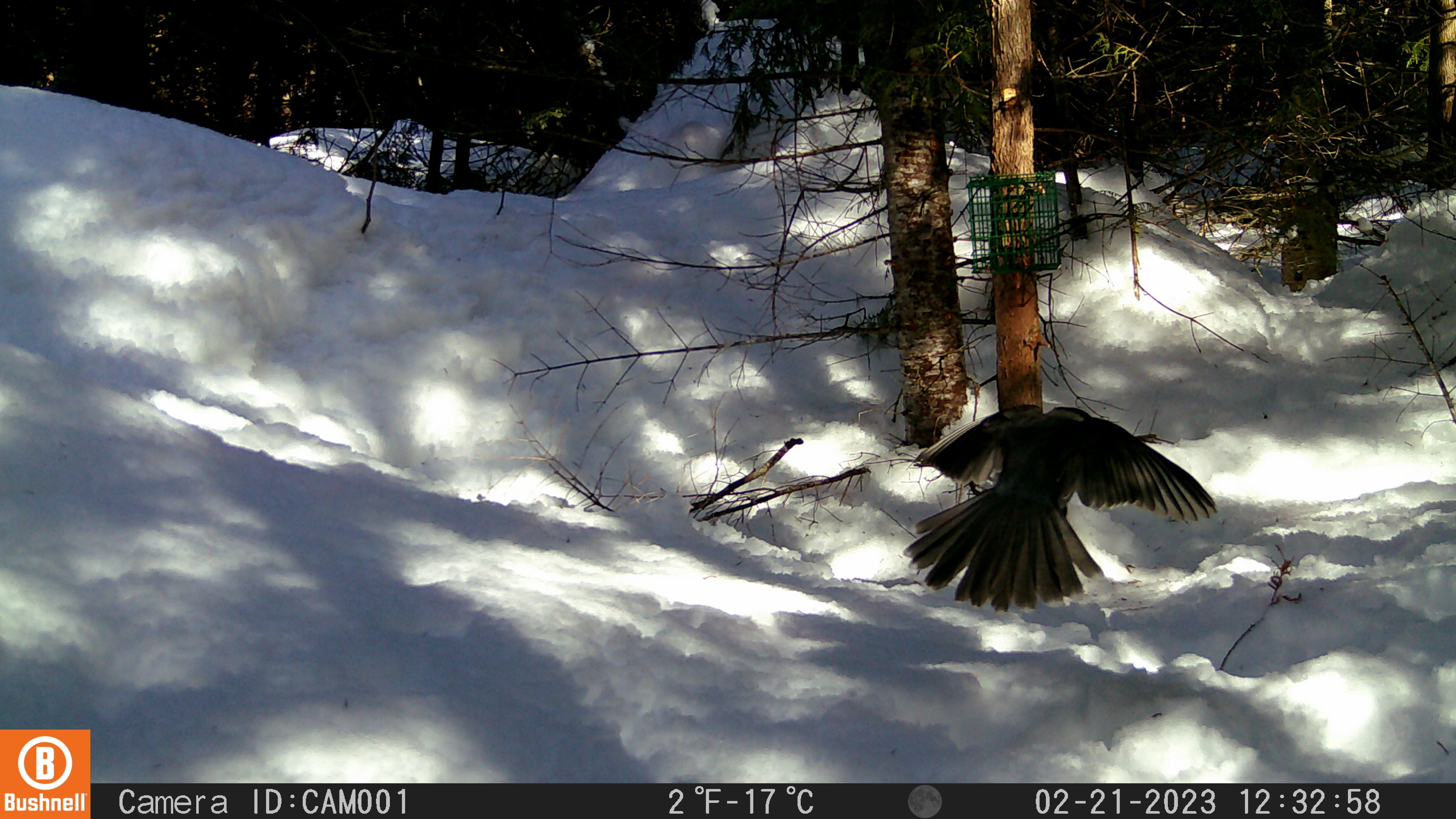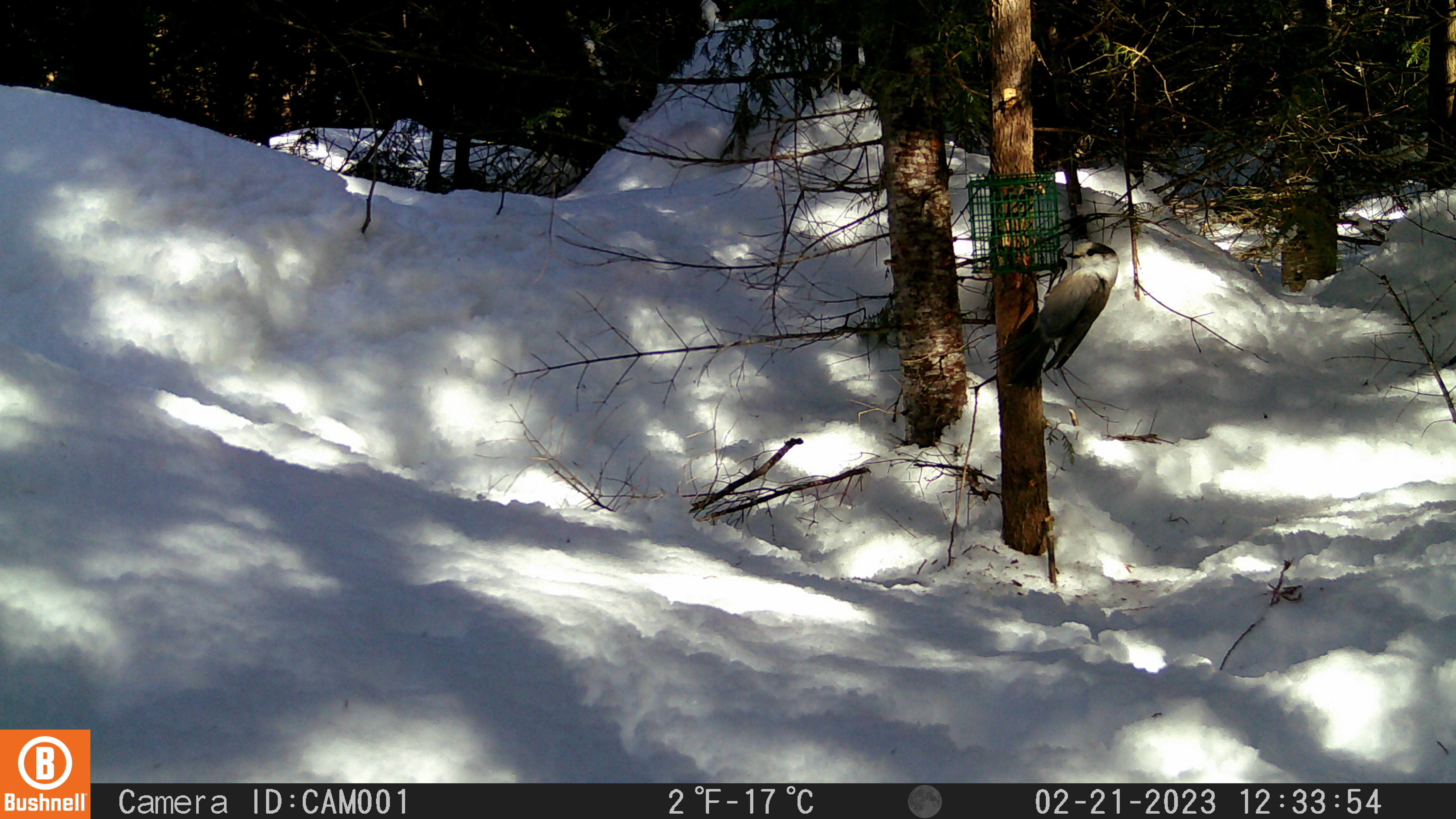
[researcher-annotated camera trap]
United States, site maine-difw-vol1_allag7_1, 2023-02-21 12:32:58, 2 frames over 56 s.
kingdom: Animalia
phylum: Chordata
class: Aves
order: Passeriformes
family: Corvidae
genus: Perisoreus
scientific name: Perisoreus canadensis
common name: canada jay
Canada jay (Perisoreus canadensis).